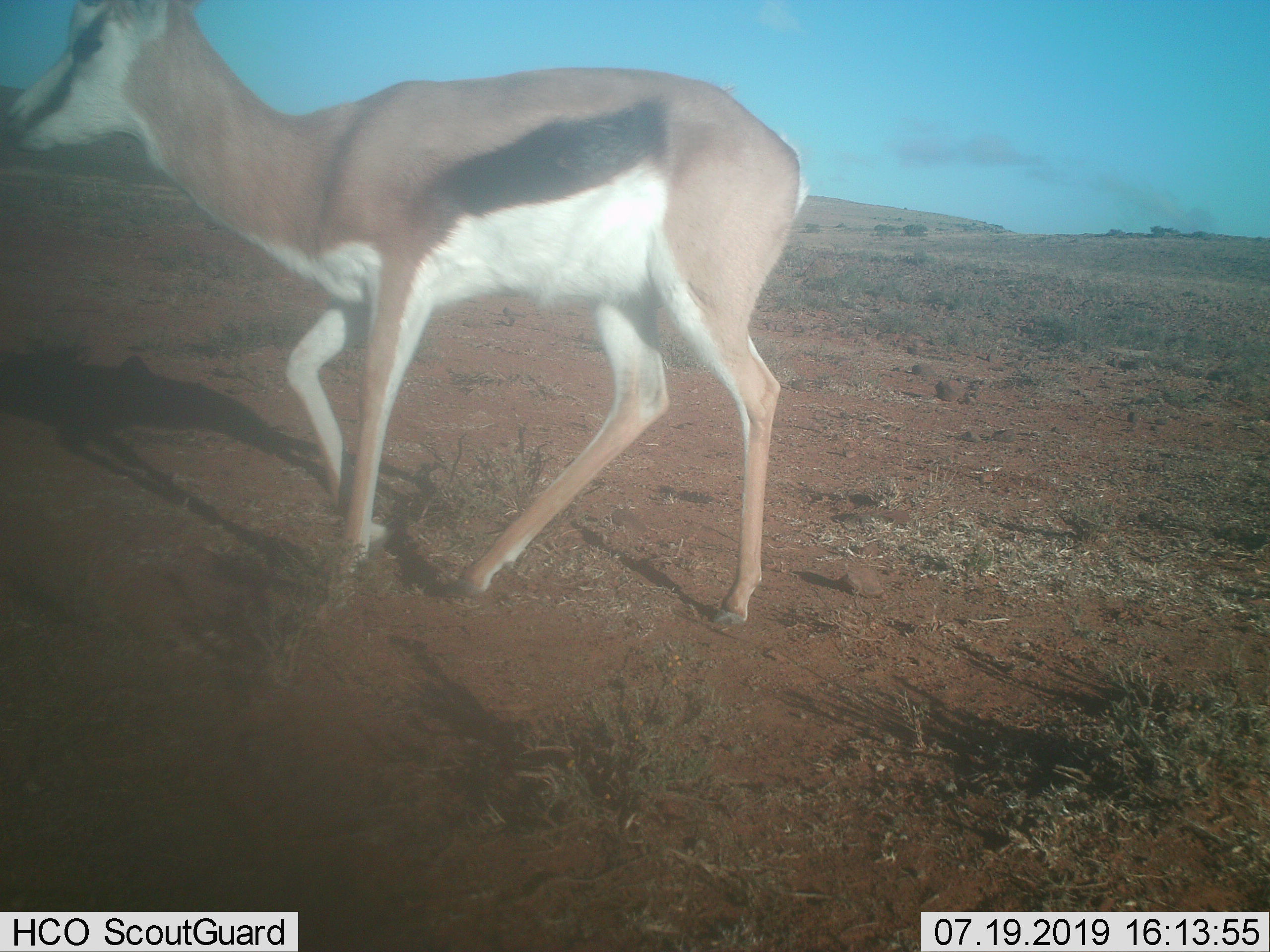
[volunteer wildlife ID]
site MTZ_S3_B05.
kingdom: Animalia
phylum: Chordata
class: Mammalia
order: Artiodactyla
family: Bovidae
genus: Antidorcas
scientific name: Antidorcas marsupialis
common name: springbok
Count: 1.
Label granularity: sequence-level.